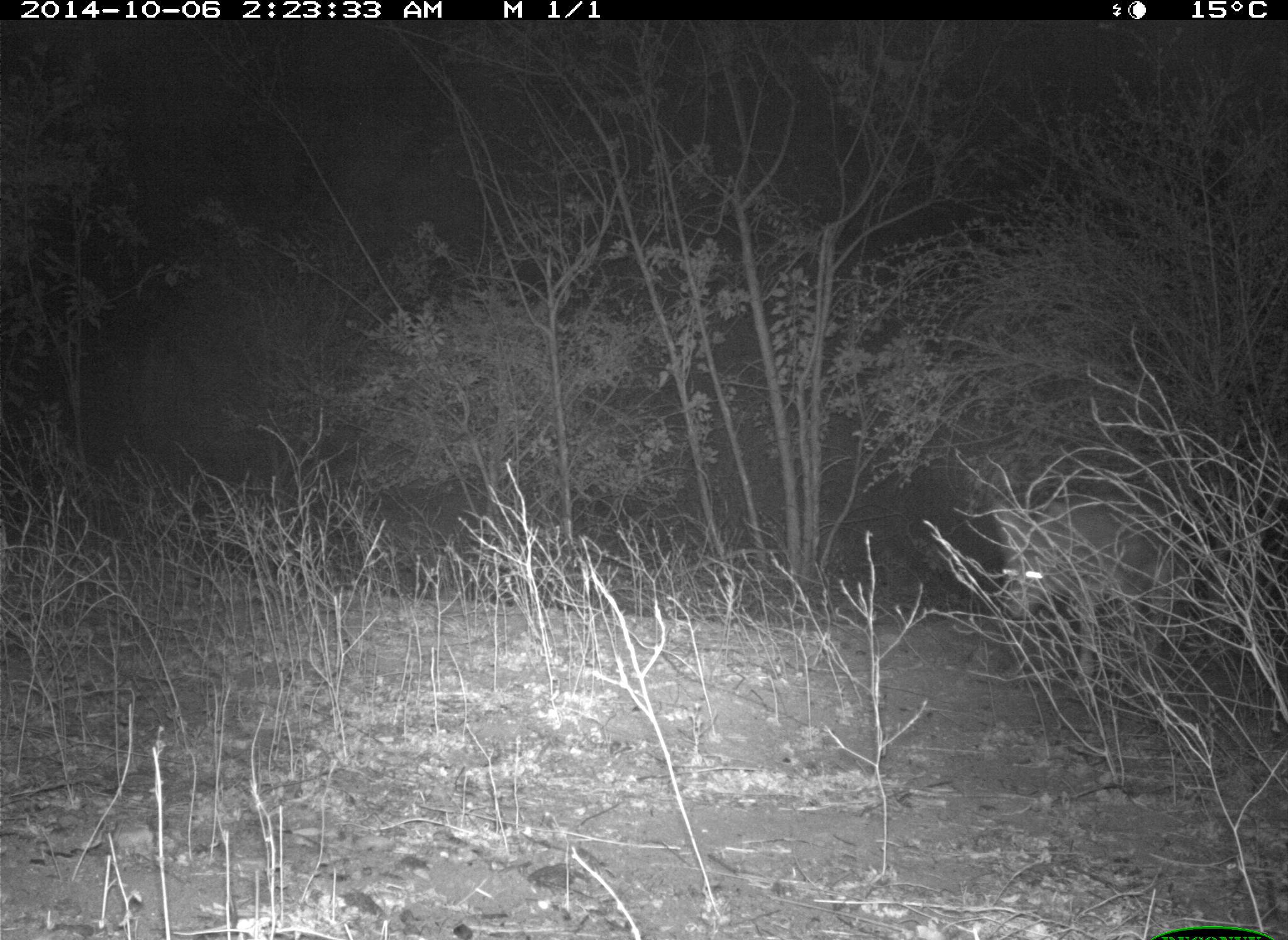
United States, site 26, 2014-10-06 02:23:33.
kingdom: Animalia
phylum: Chordata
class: Mammalia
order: Carnivora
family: Canidae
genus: Canis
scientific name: Canis latrans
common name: coyote